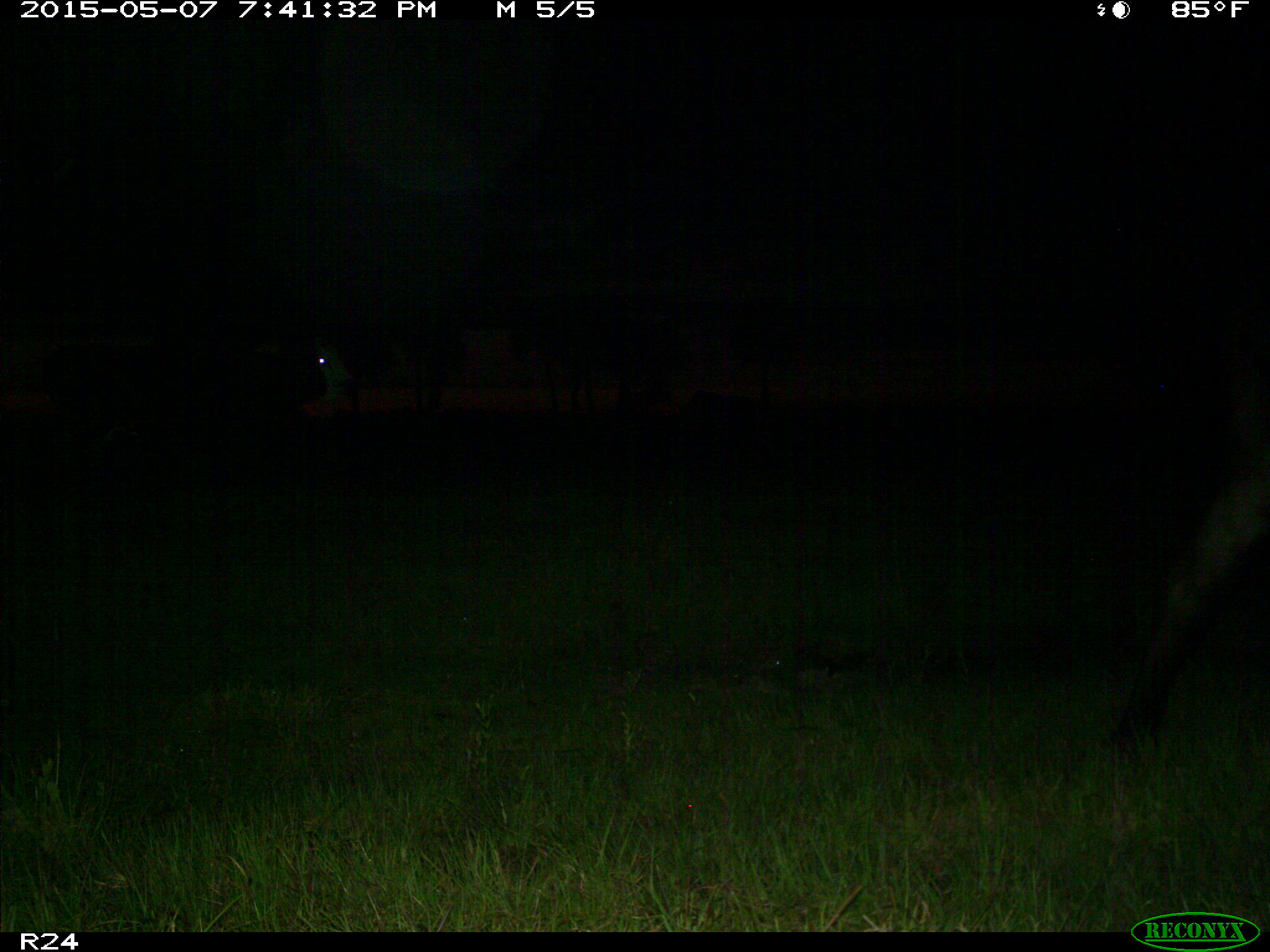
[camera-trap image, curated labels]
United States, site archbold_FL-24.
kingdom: Animalia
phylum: Chordata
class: Mammalia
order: Artiodactyla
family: Bovidae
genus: Bos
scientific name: Bos taurus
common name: domestic cow